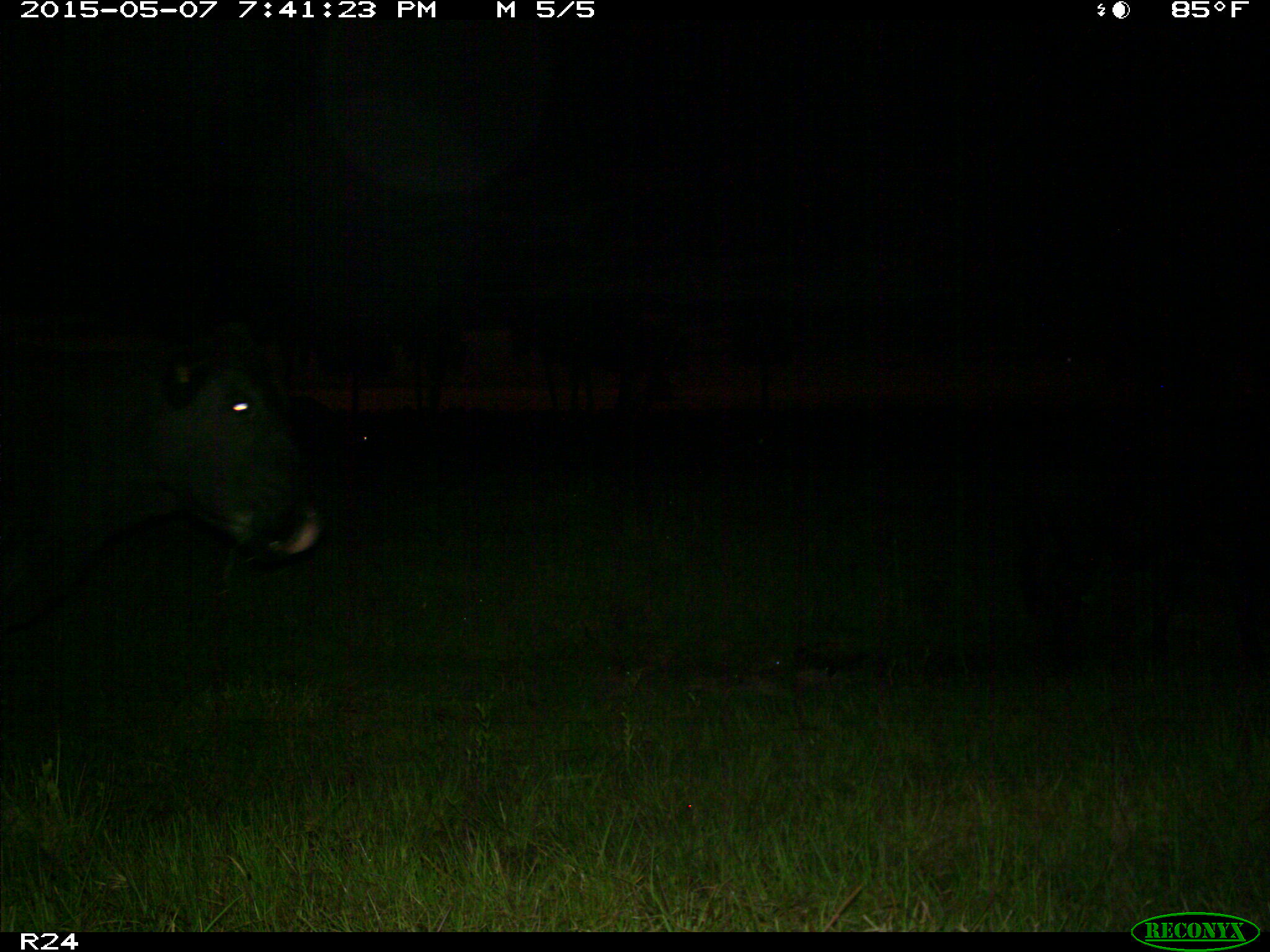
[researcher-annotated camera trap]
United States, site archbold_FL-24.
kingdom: Animalia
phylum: Chordata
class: Mammalia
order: Artiodactyla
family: Bovidae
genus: Bos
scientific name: Bos taurus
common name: domestic cow